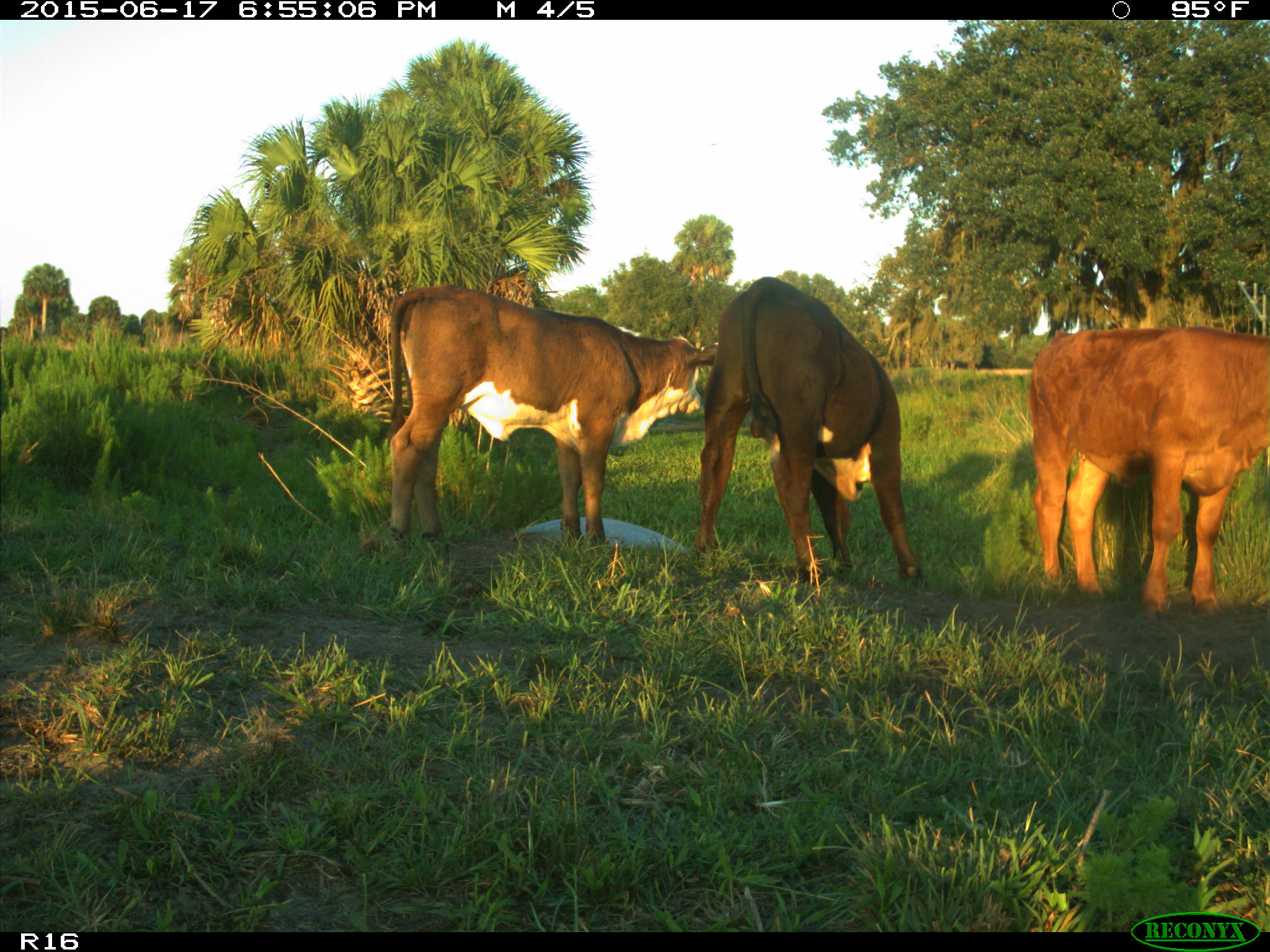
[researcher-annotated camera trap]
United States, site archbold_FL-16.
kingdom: Animalia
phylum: Chordata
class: Mammalia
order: Artiodactyla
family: Bovidae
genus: Bos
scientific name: Bos taurus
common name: domestic cow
Bos taurus (domestic cow).